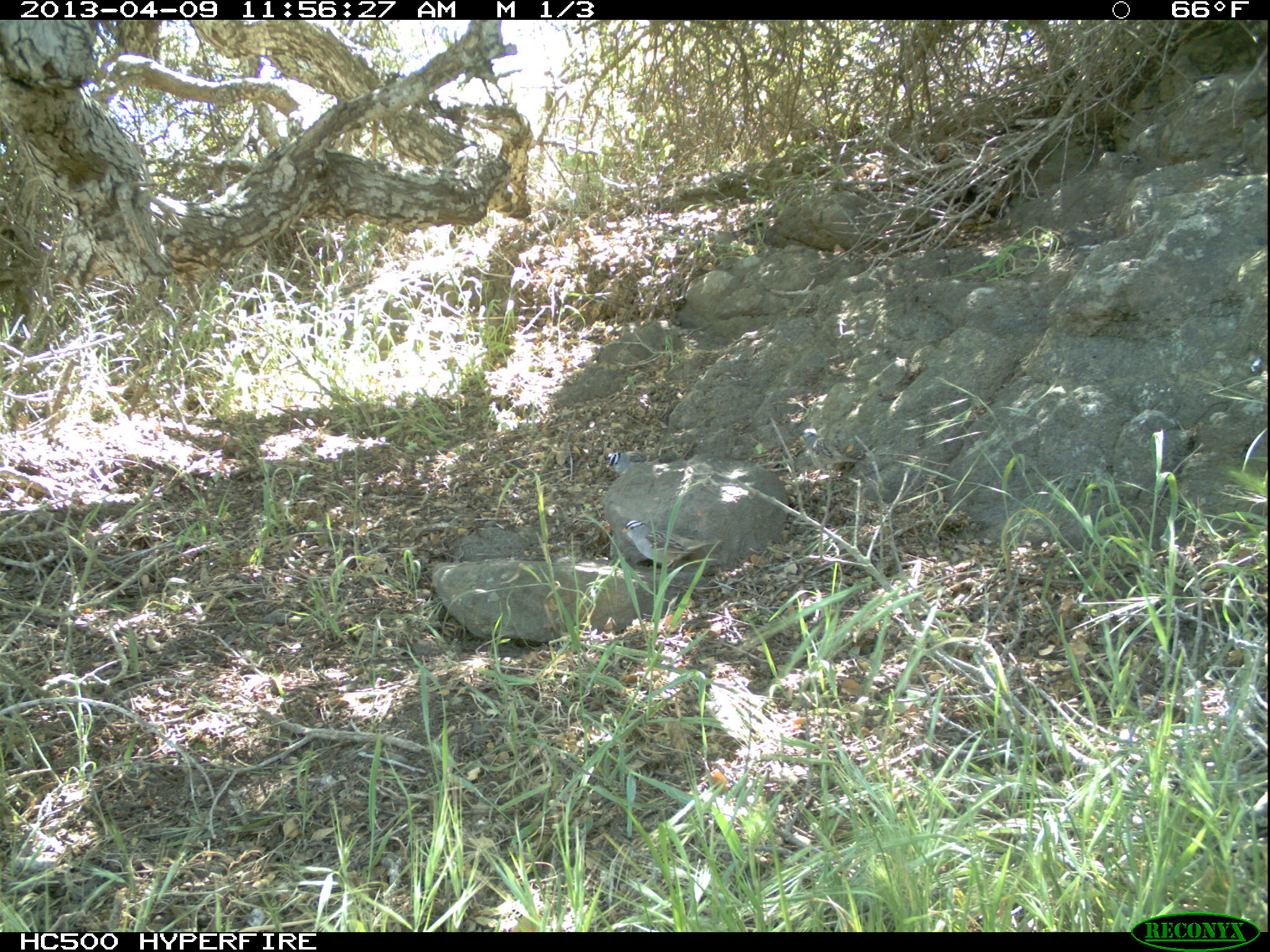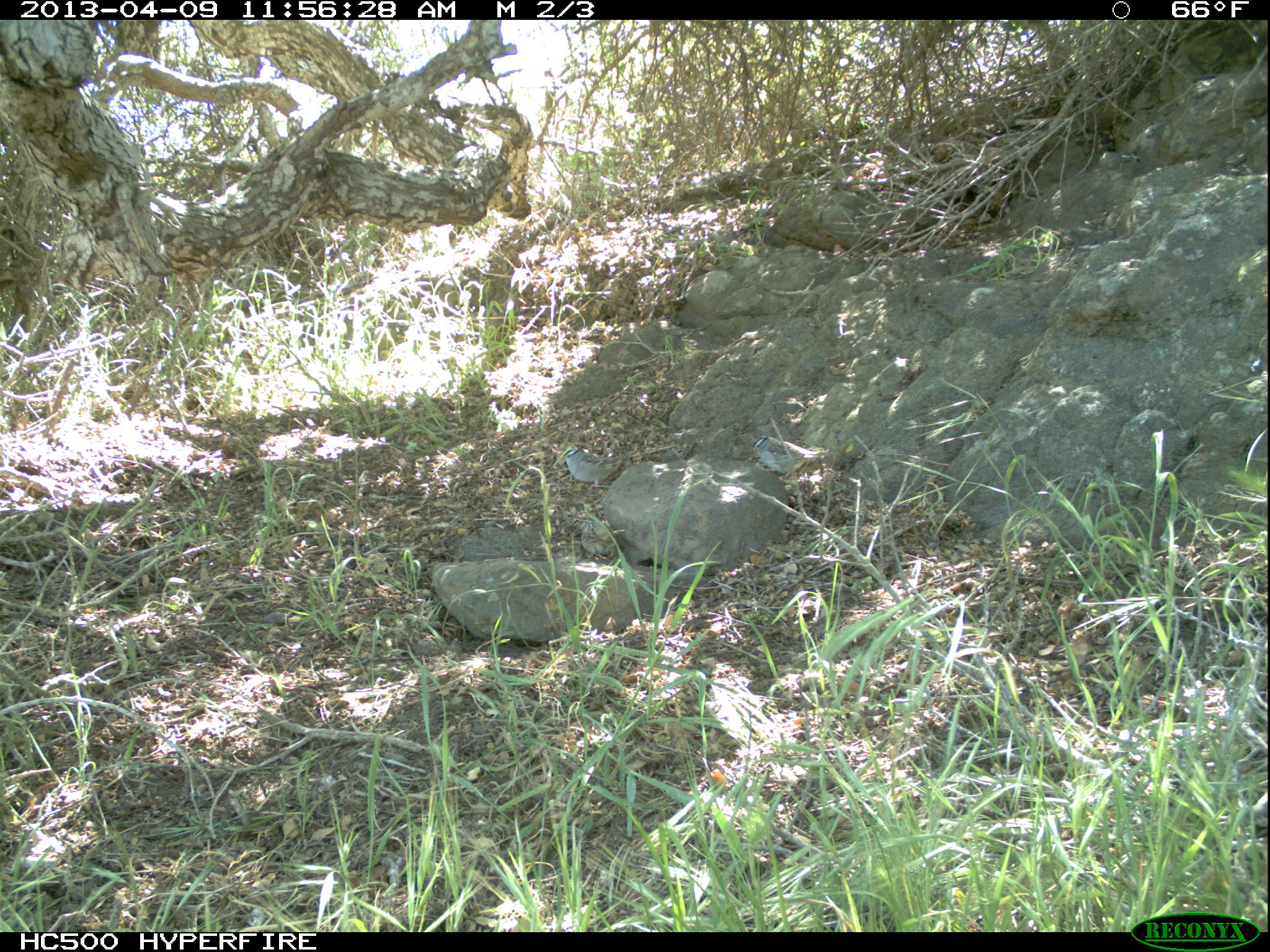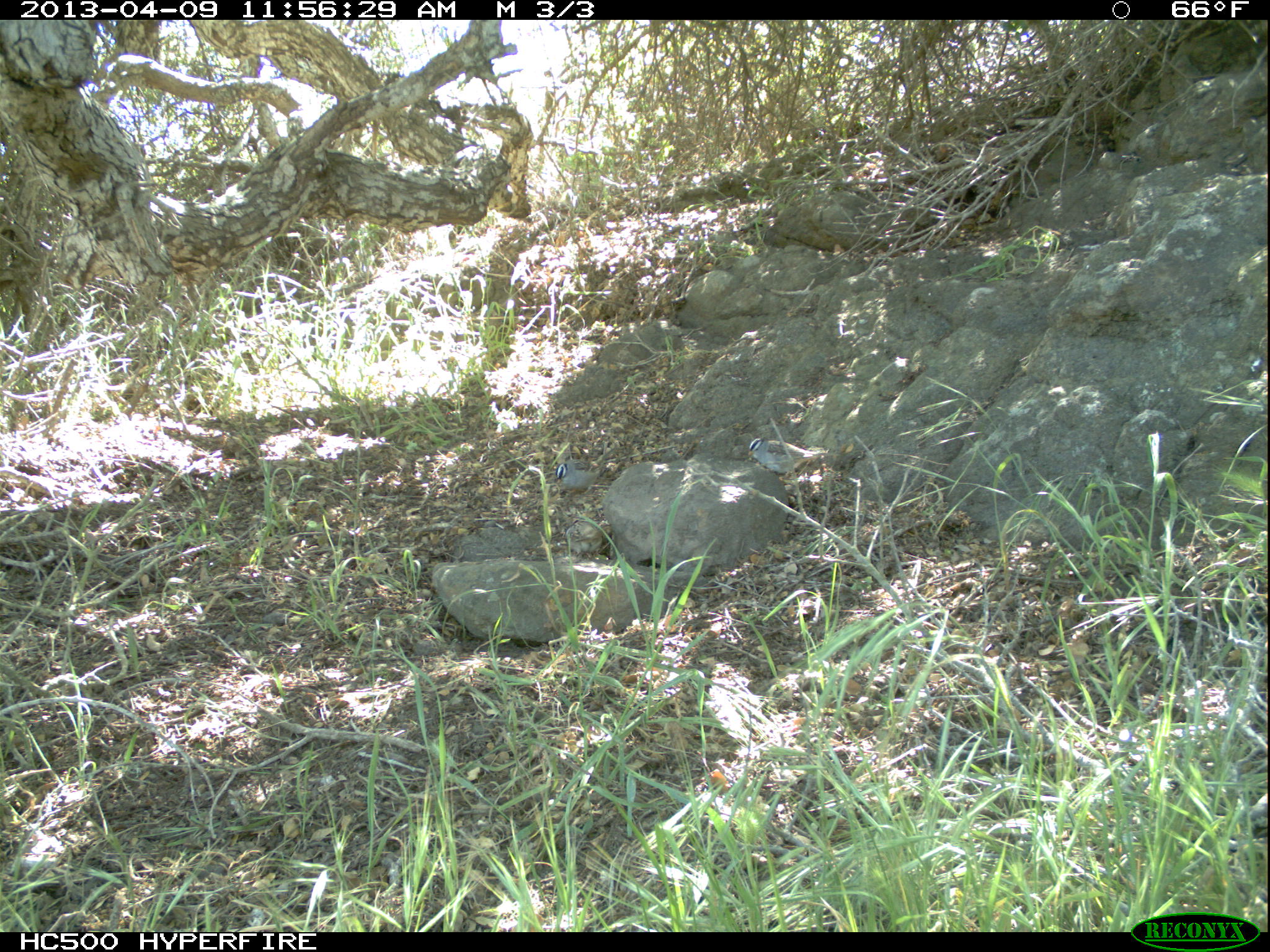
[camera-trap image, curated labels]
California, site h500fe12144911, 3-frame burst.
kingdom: Animalia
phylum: Chordata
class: Aves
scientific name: Aves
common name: bird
Bird (Aves).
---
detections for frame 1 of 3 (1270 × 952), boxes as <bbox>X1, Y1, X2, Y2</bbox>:
bird: <bbox>621, 519, 731, 566</bbox>; <bbox>605, 446, 679, 474</bbox>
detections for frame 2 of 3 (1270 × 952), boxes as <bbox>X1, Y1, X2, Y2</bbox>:
bird: <bbox>750, 435, 841, 482</bbox>; <bbox>557, 446, 641, 495</bbox>